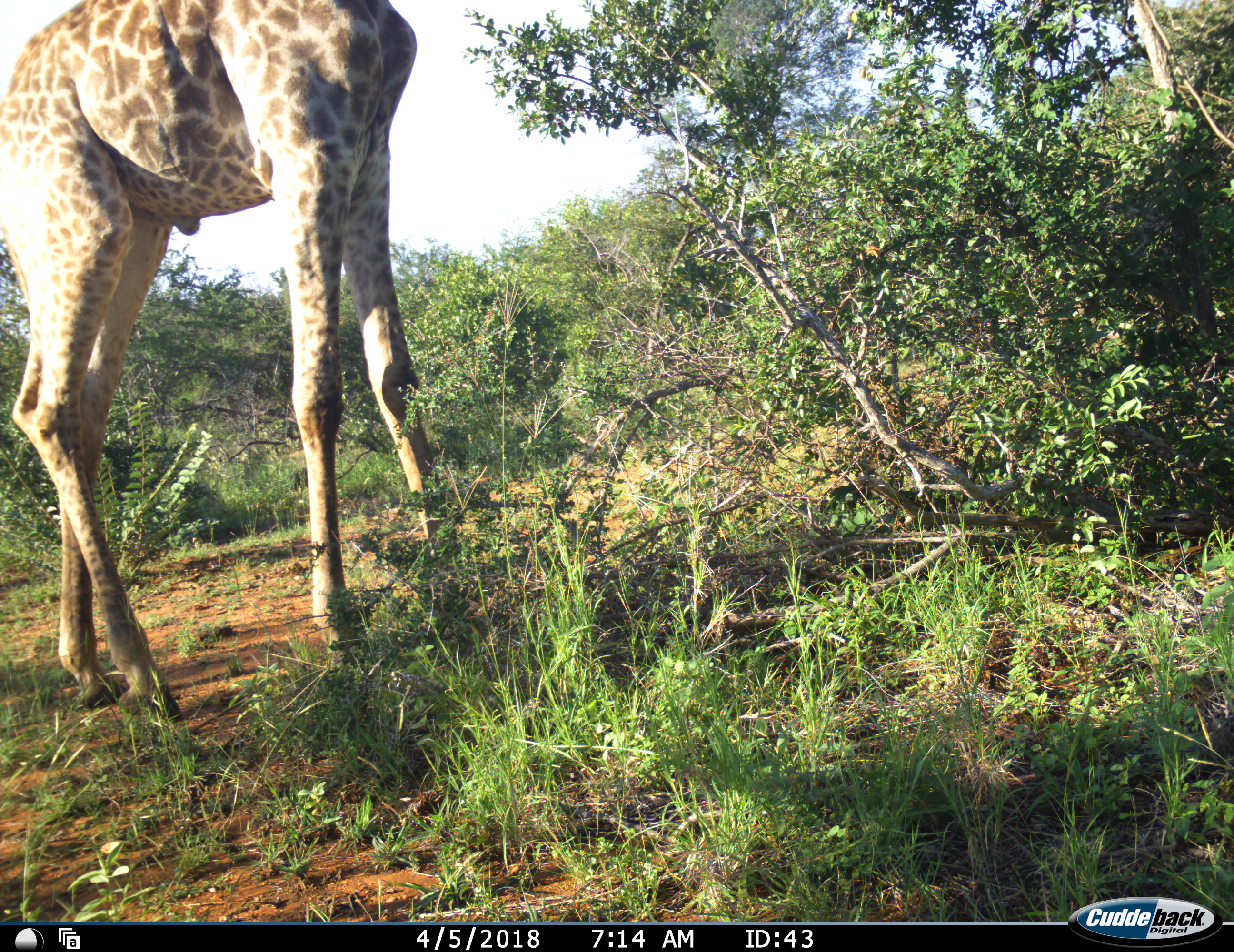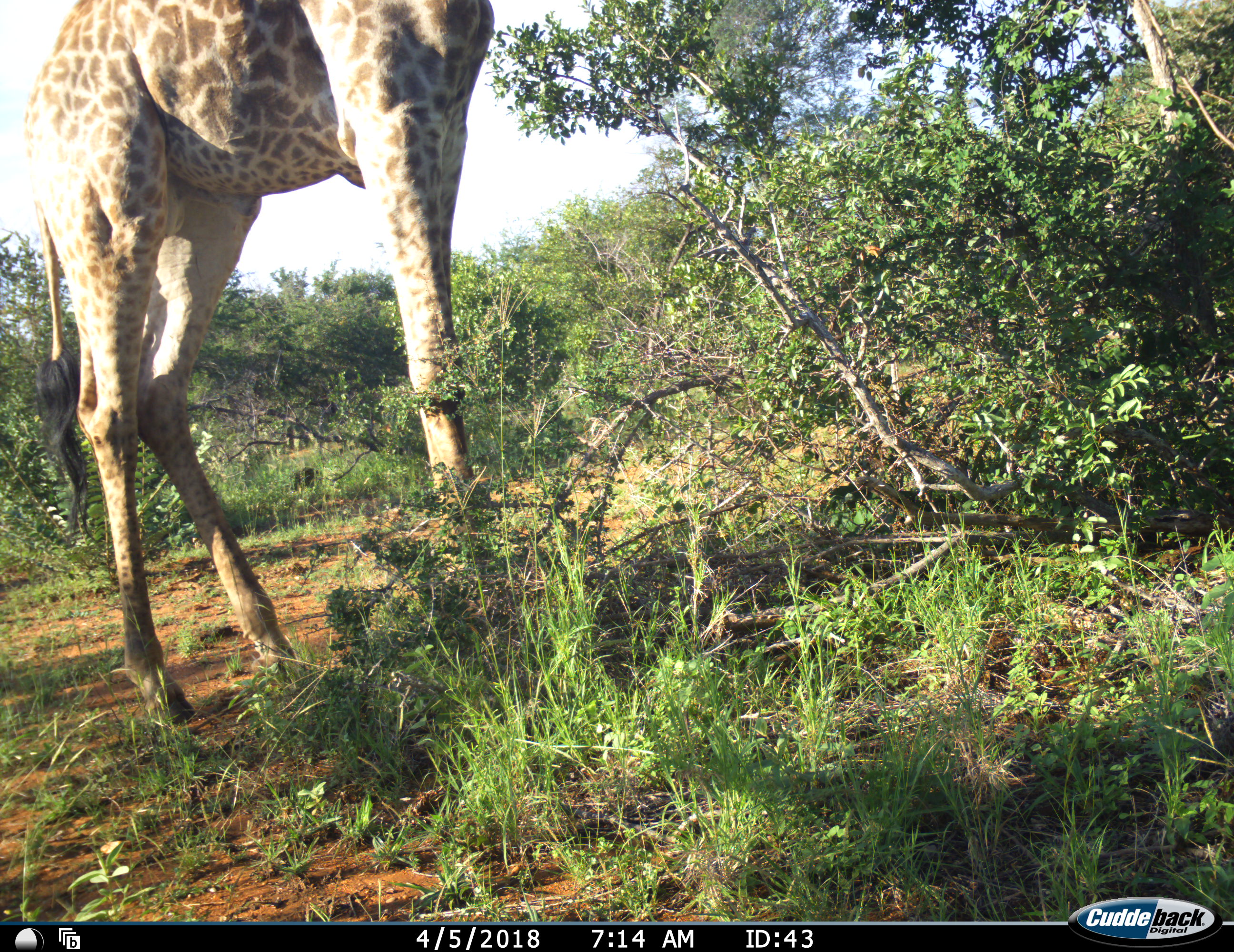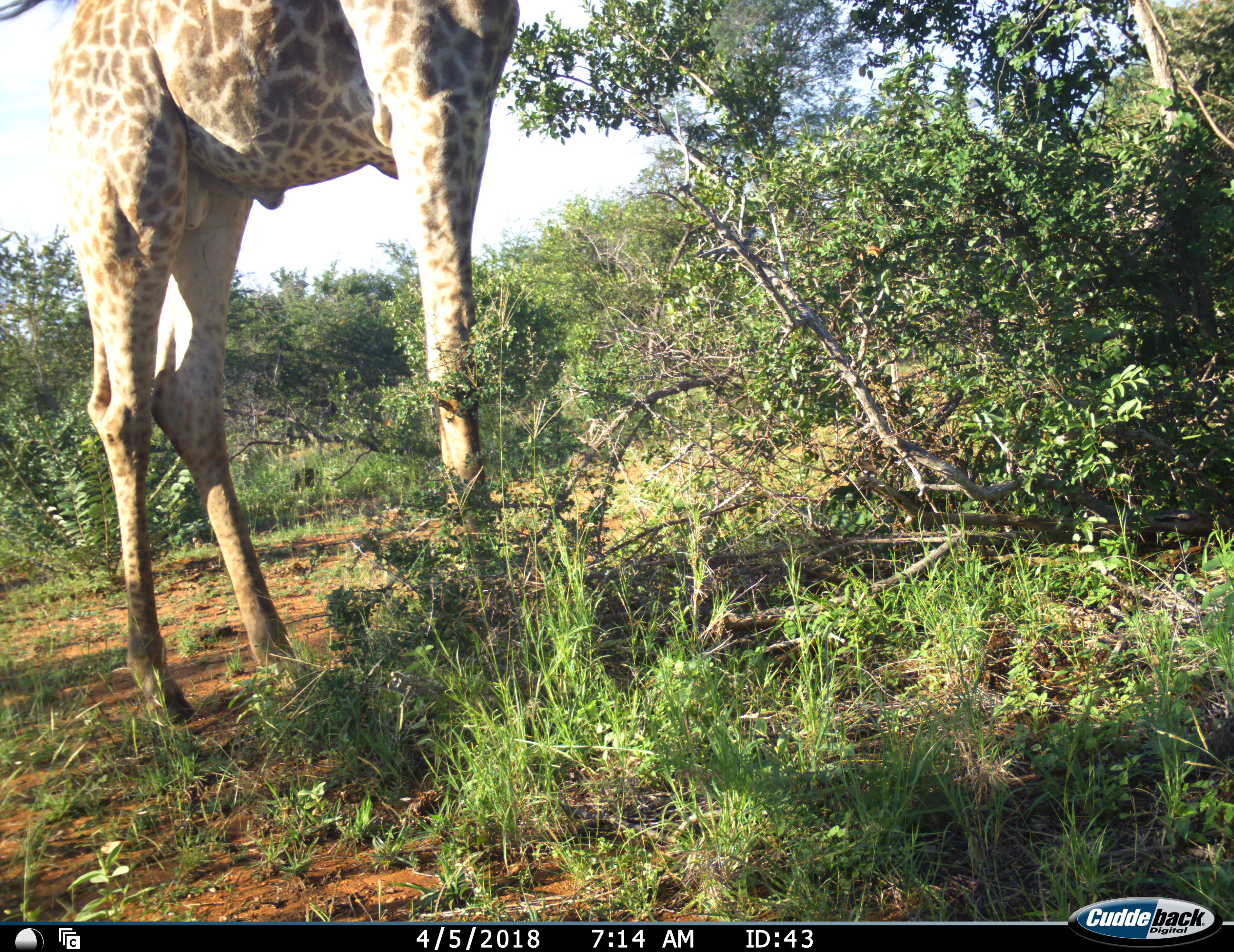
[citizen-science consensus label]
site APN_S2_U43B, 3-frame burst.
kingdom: Animalia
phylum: Chordata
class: Mammalia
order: Artiodactyla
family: Giraffidae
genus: Giraffa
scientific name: Giraffa camelopardalis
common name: giraffe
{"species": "giraffe (Giraffa camelopardalis)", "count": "1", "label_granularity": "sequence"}